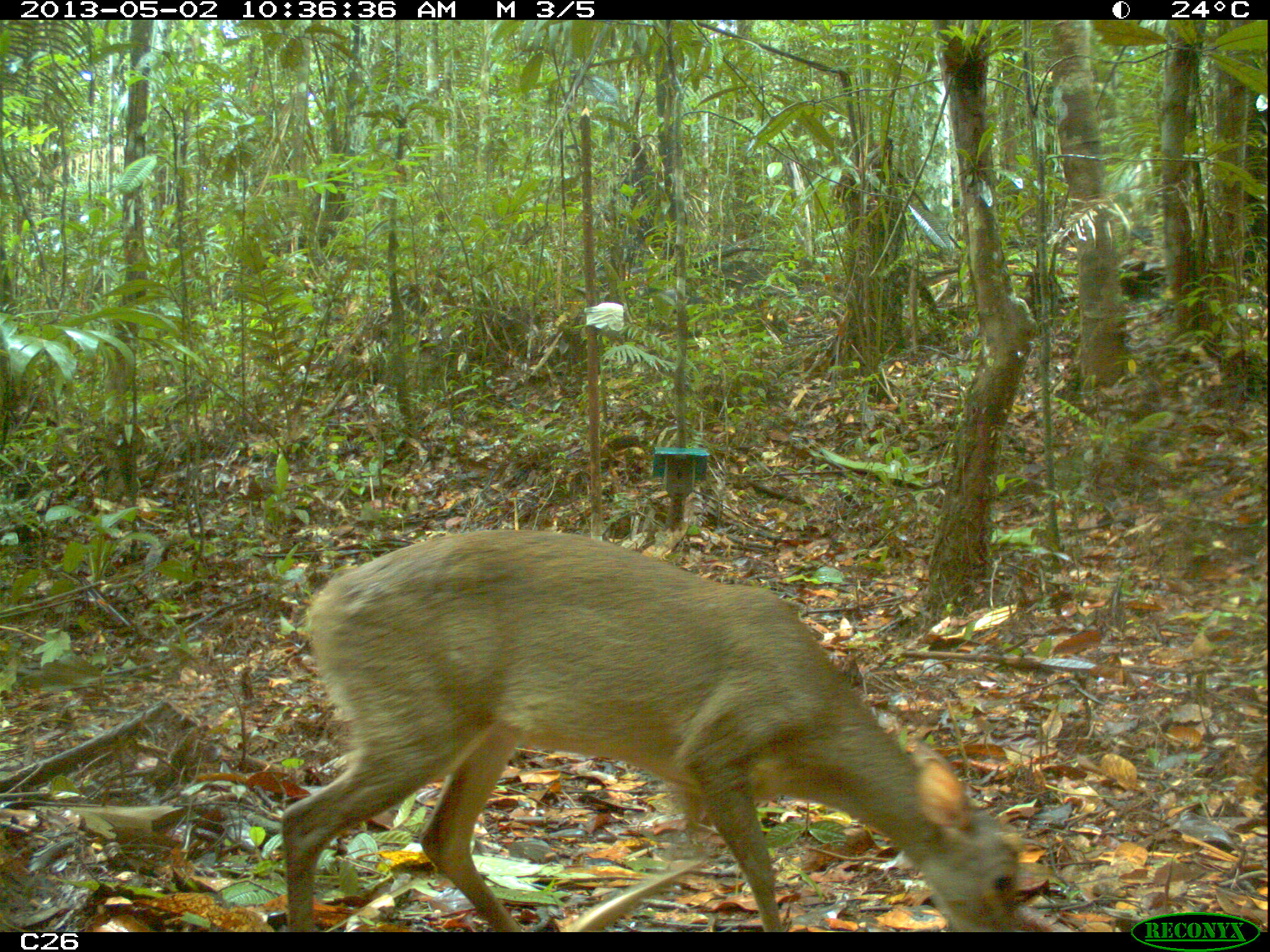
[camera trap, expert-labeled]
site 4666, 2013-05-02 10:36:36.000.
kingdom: Animalia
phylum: Chordata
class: Mammalia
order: Artiodactyla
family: Cervidae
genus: Mazama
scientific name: Mazama gouazoubira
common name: gray brocket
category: mazama gouazaoubira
Mazama gouazaoubira (gray brocket) (Mazama gouazoubira), count 1, age adult, sex male.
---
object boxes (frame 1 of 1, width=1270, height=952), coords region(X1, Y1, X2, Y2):
mazama gouazaoubira: region(279, 528, 1026, 932)